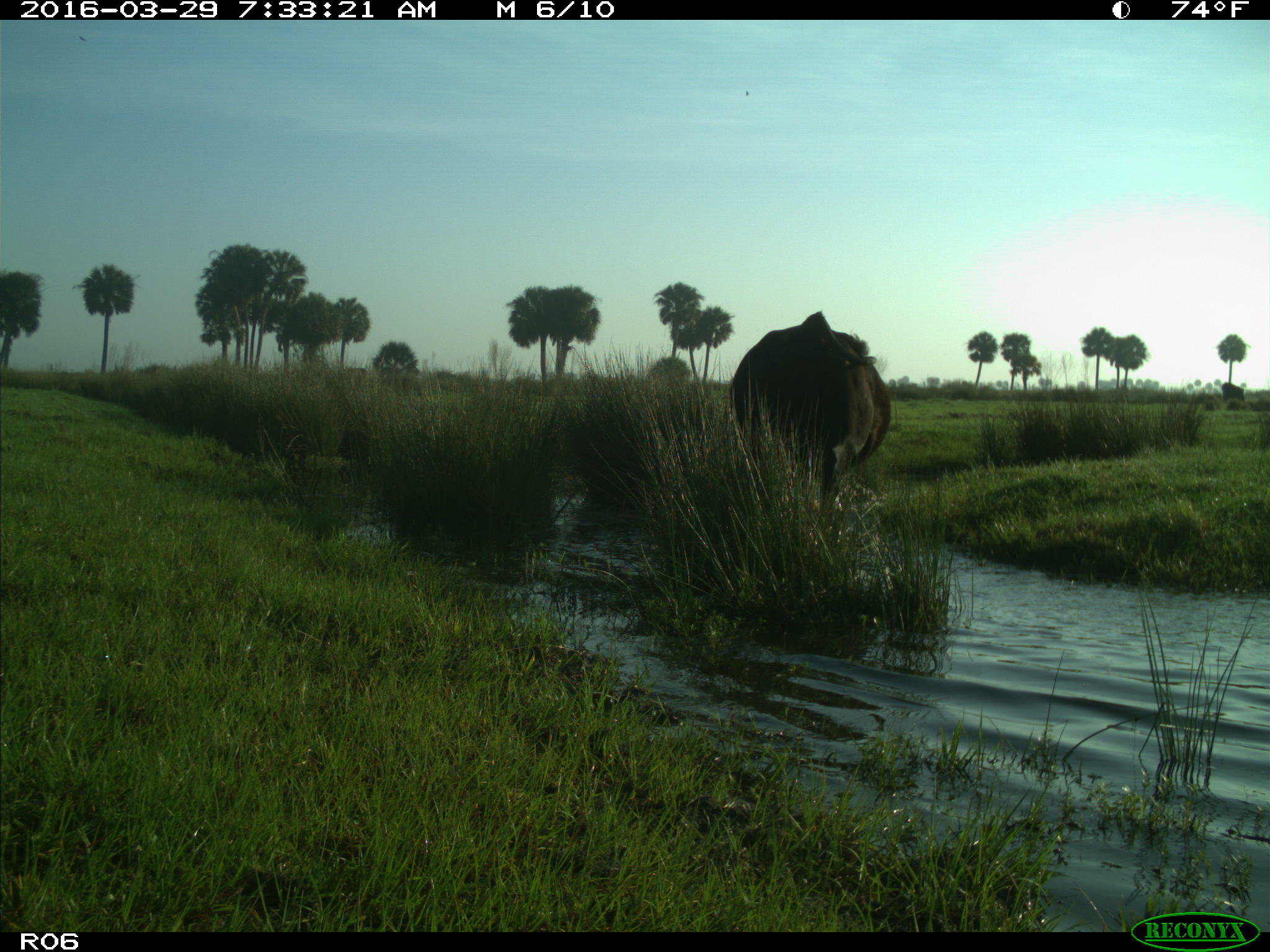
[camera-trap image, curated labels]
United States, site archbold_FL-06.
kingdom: Animalia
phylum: Chordata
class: Mammalia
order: Artiodactyla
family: Bovidae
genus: Bos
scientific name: Bos taurus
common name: domestic cow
Bos taurus (domestic cow).